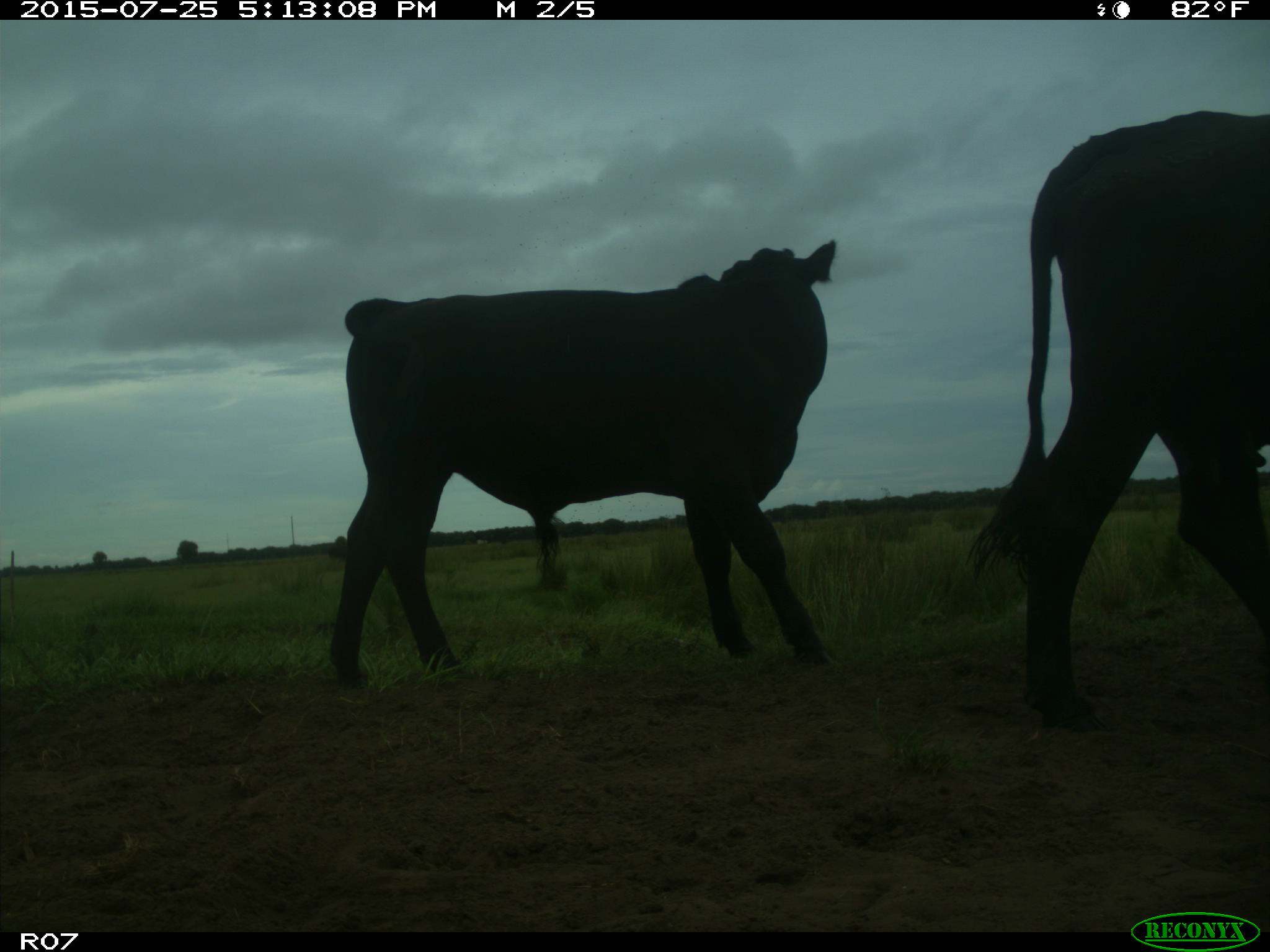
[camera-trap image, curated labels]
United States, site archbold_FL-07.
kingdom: Animalia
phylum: Chordata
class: Mammalia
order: Artiodactyla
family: Bovidae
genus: Bos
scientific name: Bos taurus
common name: domestic cow